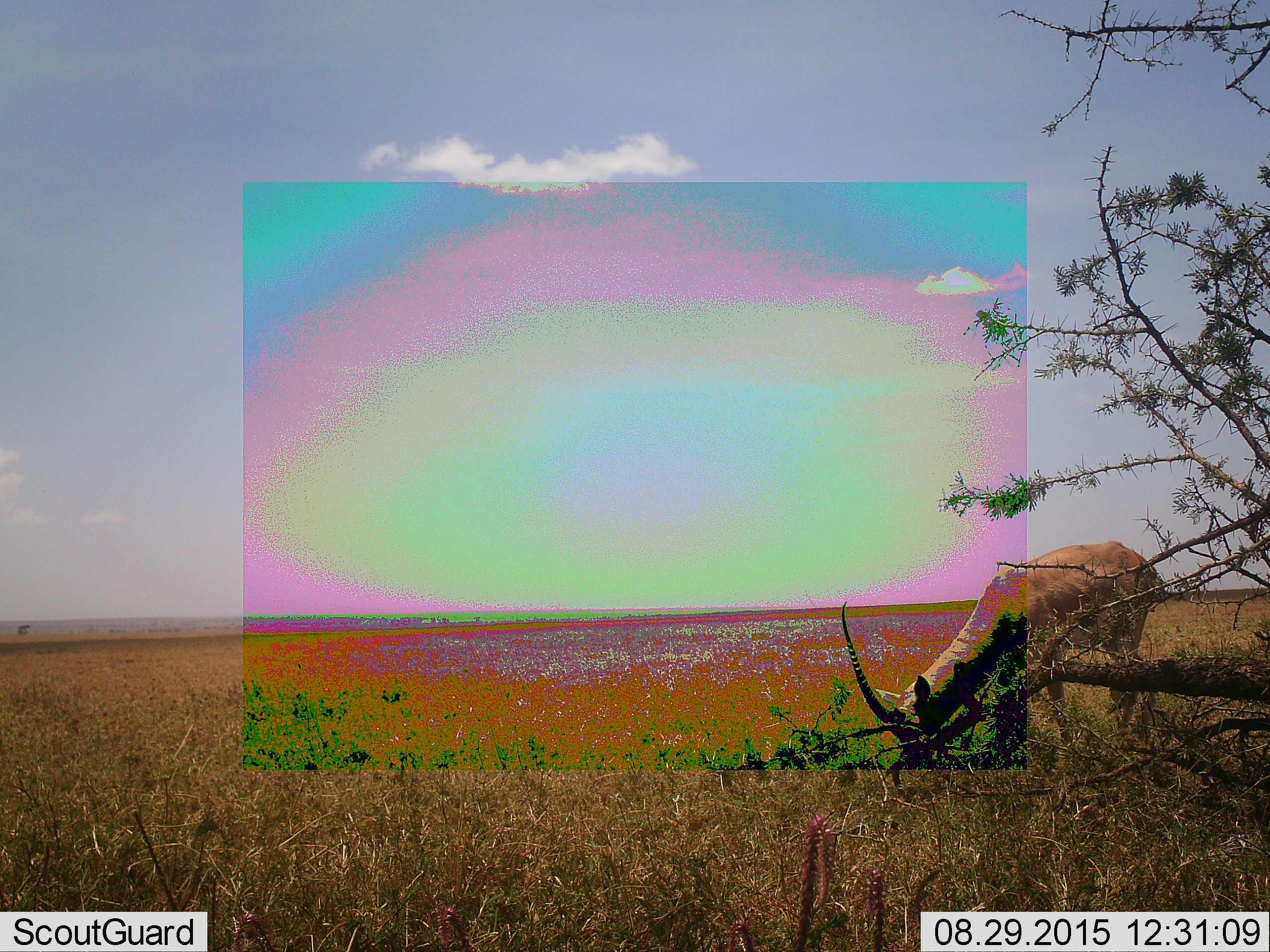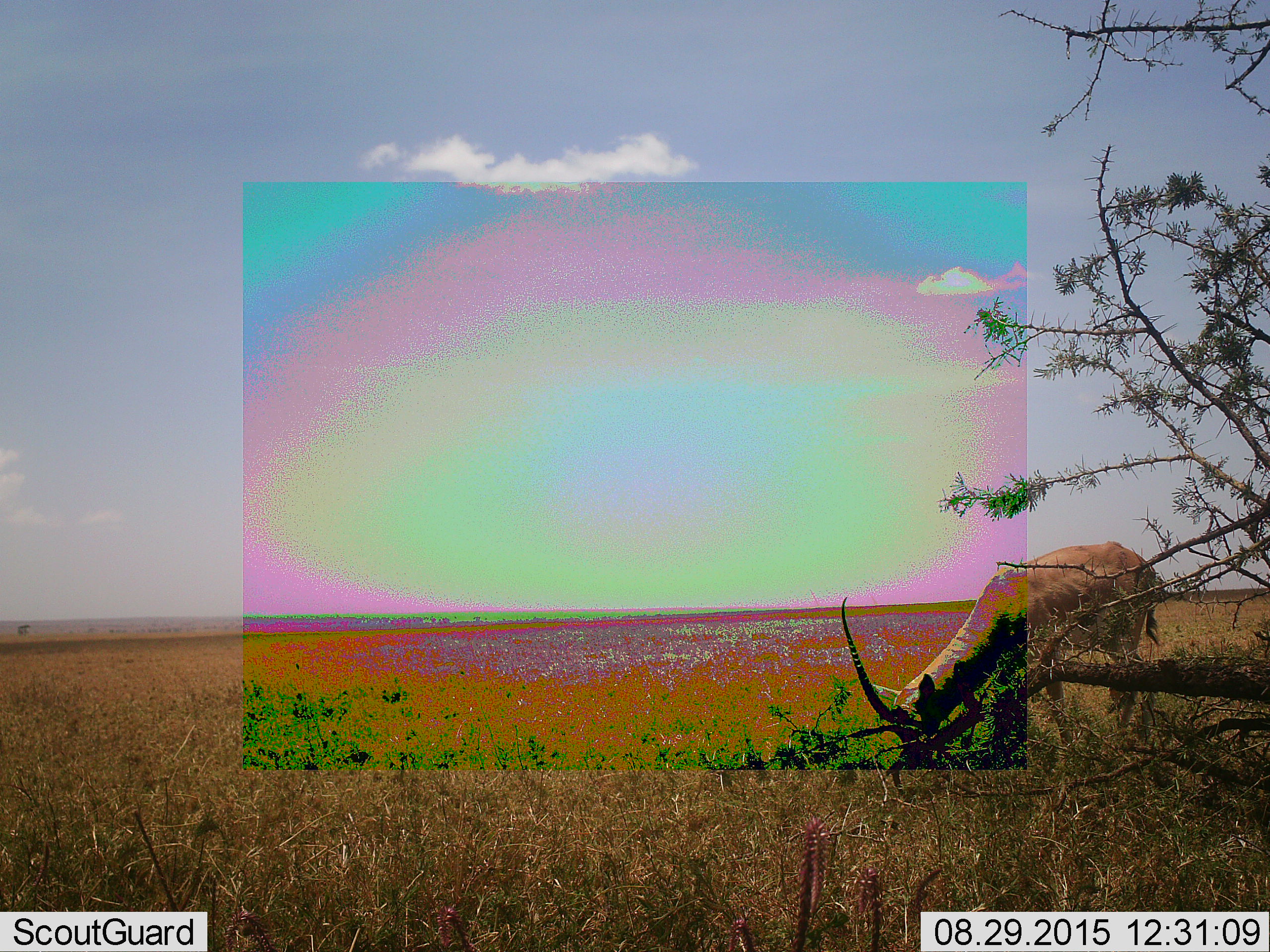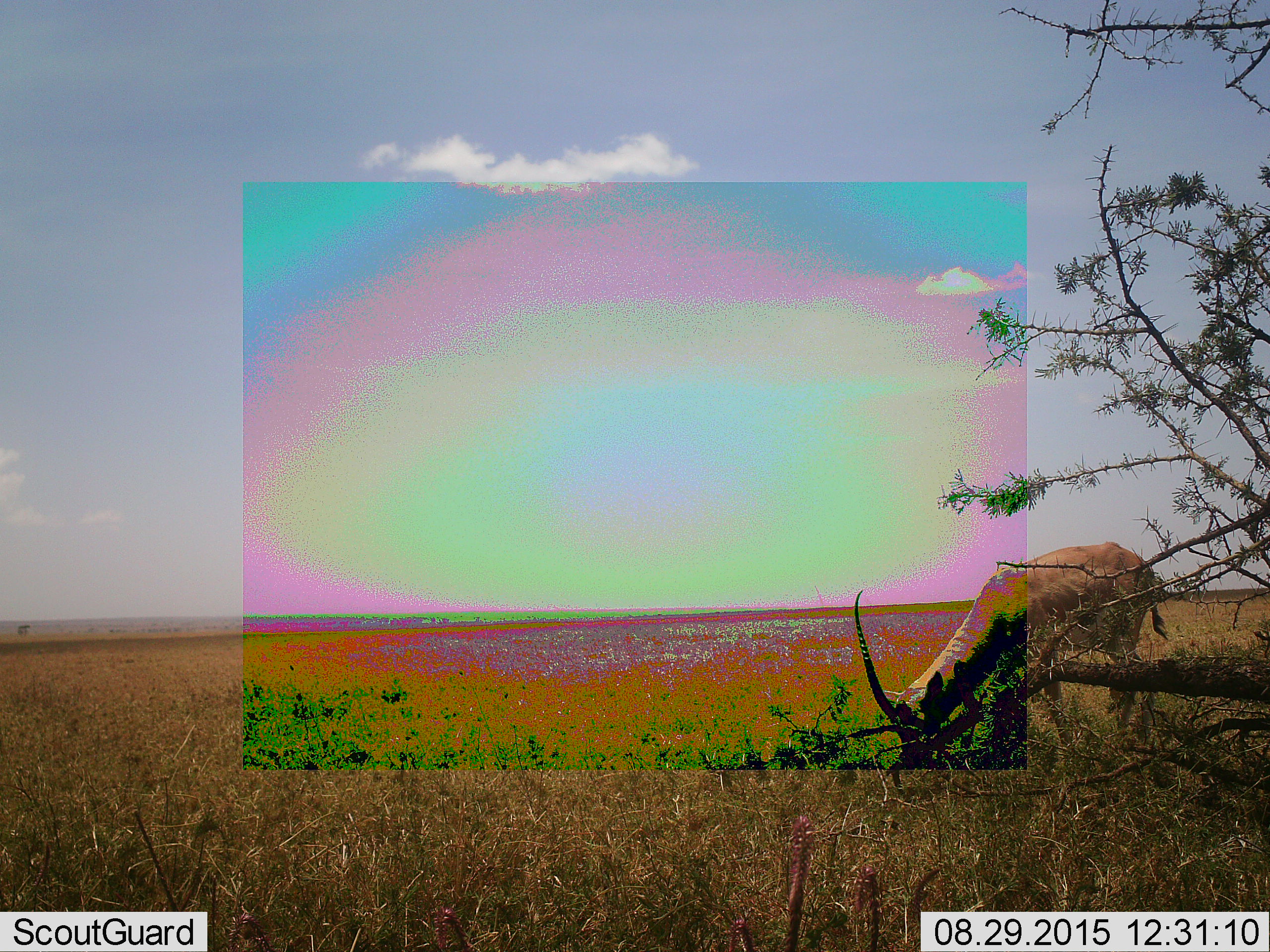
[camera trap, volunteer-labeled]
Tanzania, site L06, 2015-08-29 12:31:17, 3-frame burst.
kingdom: Animalia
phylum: Chordata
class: Mammalia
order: Artiodactyla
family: Bovidae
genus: Nanger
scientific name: Nanger granti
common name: grant's gazelle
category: gazellegrants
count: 1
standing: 50%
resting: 0%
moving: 0%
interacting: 0%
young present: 0%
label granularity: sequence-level